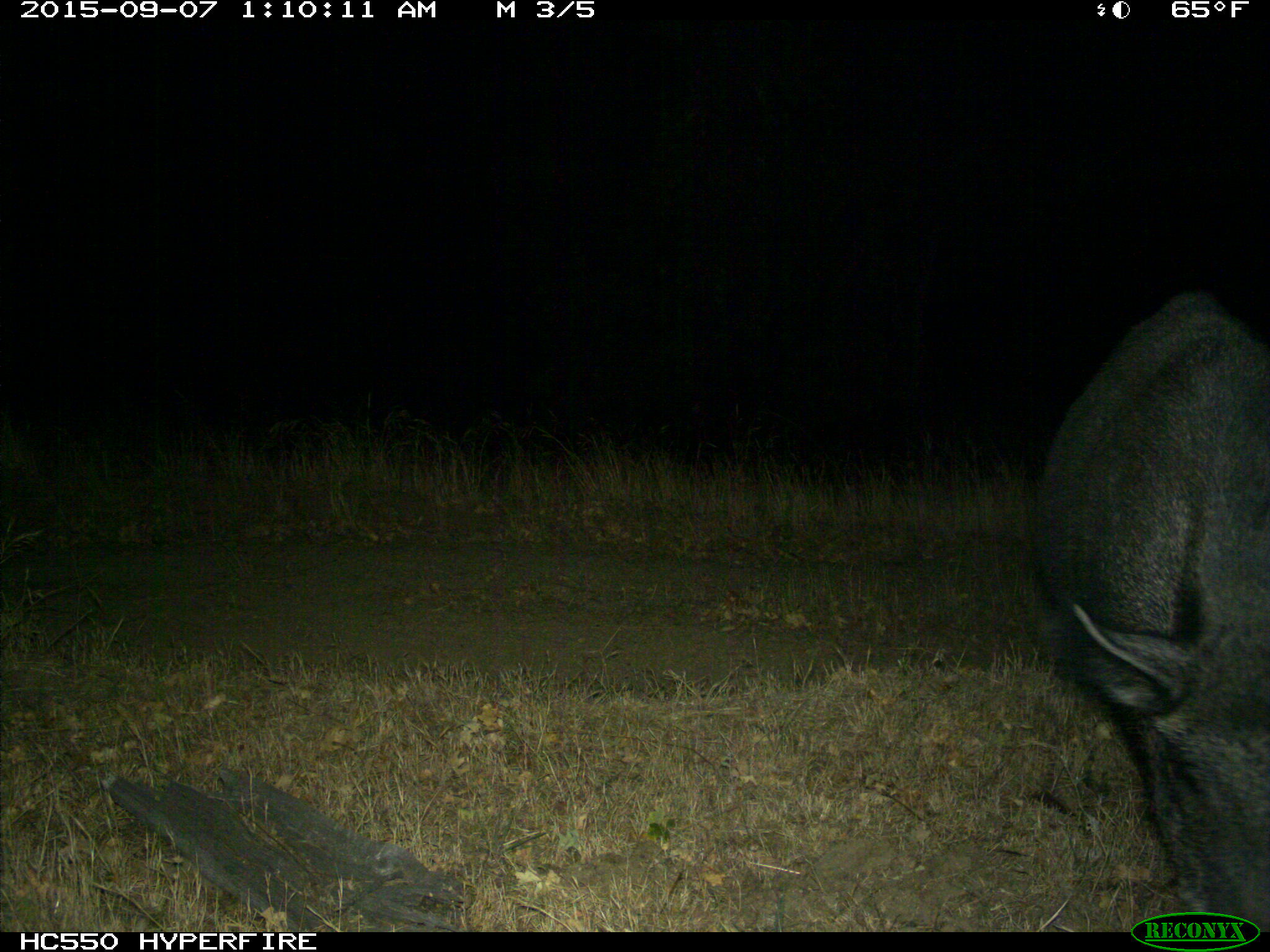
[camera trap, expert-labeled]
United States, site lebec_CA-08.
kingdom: Animalia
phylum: Chordata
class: Mammalia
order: Artiodactyla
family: Suidae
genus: Sus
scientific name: Sus scrofa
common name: wild boar